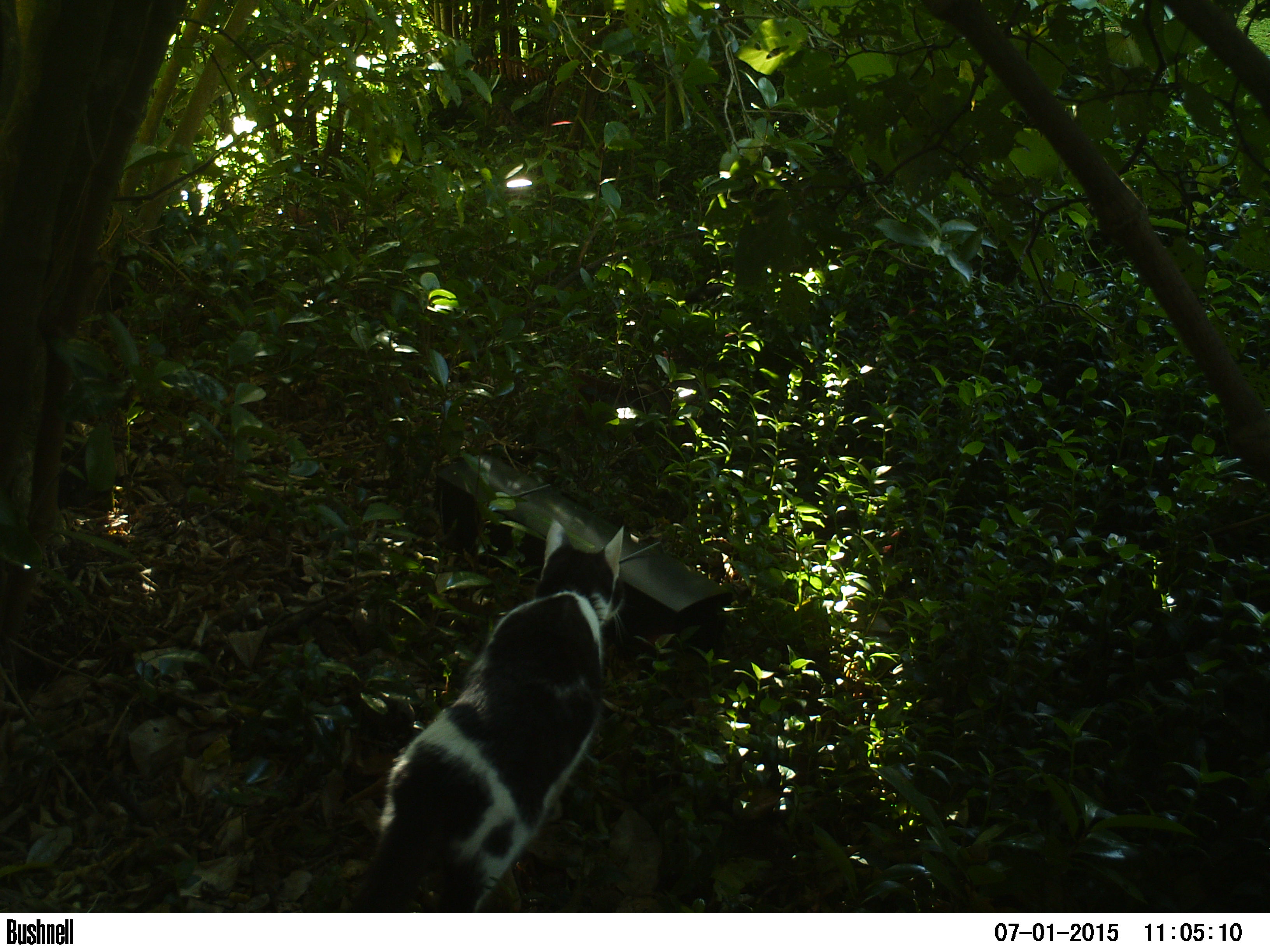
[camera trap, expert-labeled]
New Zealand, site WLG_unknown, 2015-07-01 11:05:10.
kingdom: Animalia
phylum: Chordata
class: Mammalia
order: Carnivora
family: Felidae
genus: Felis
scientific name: Felis catus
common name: domestic cat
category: cat